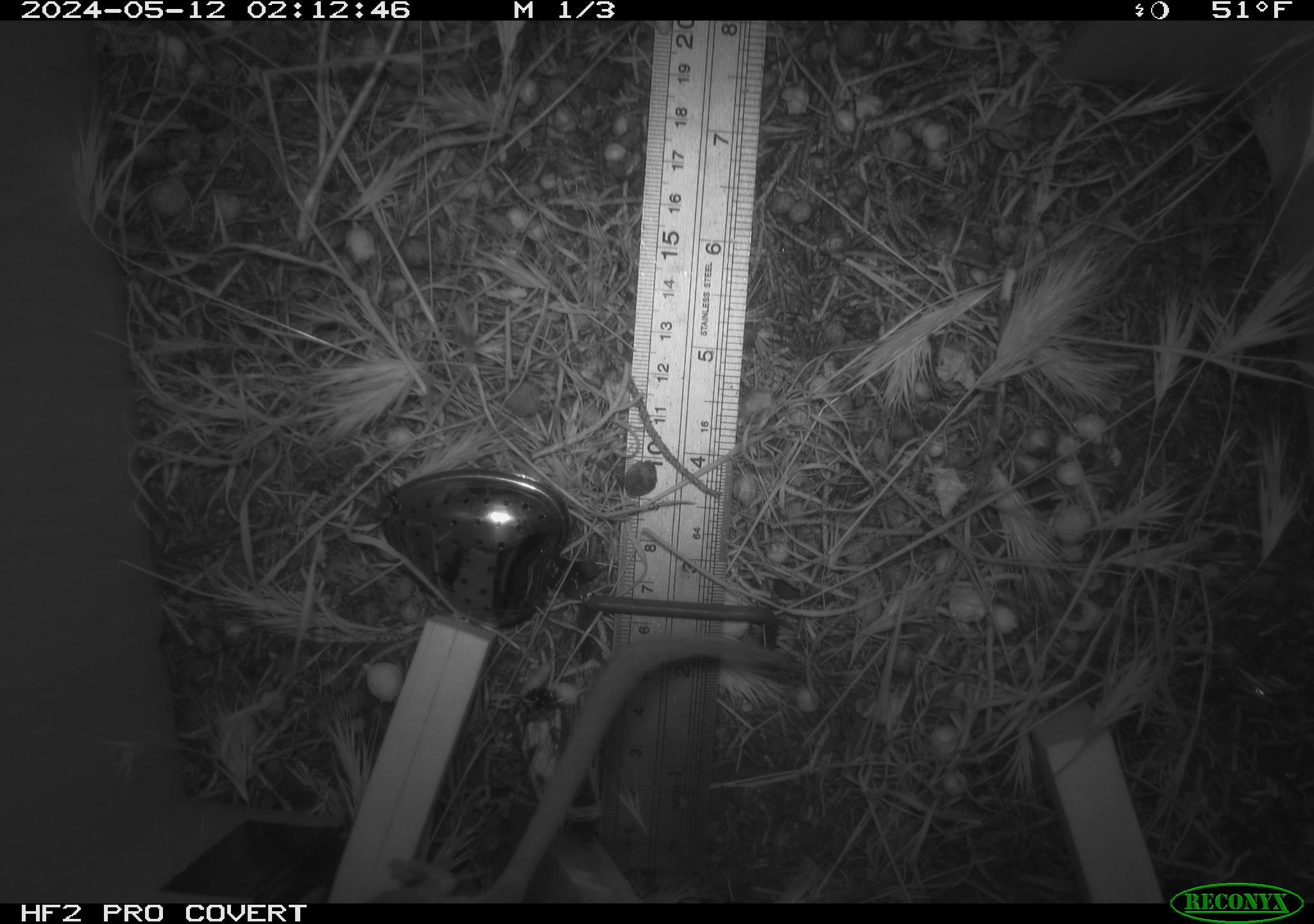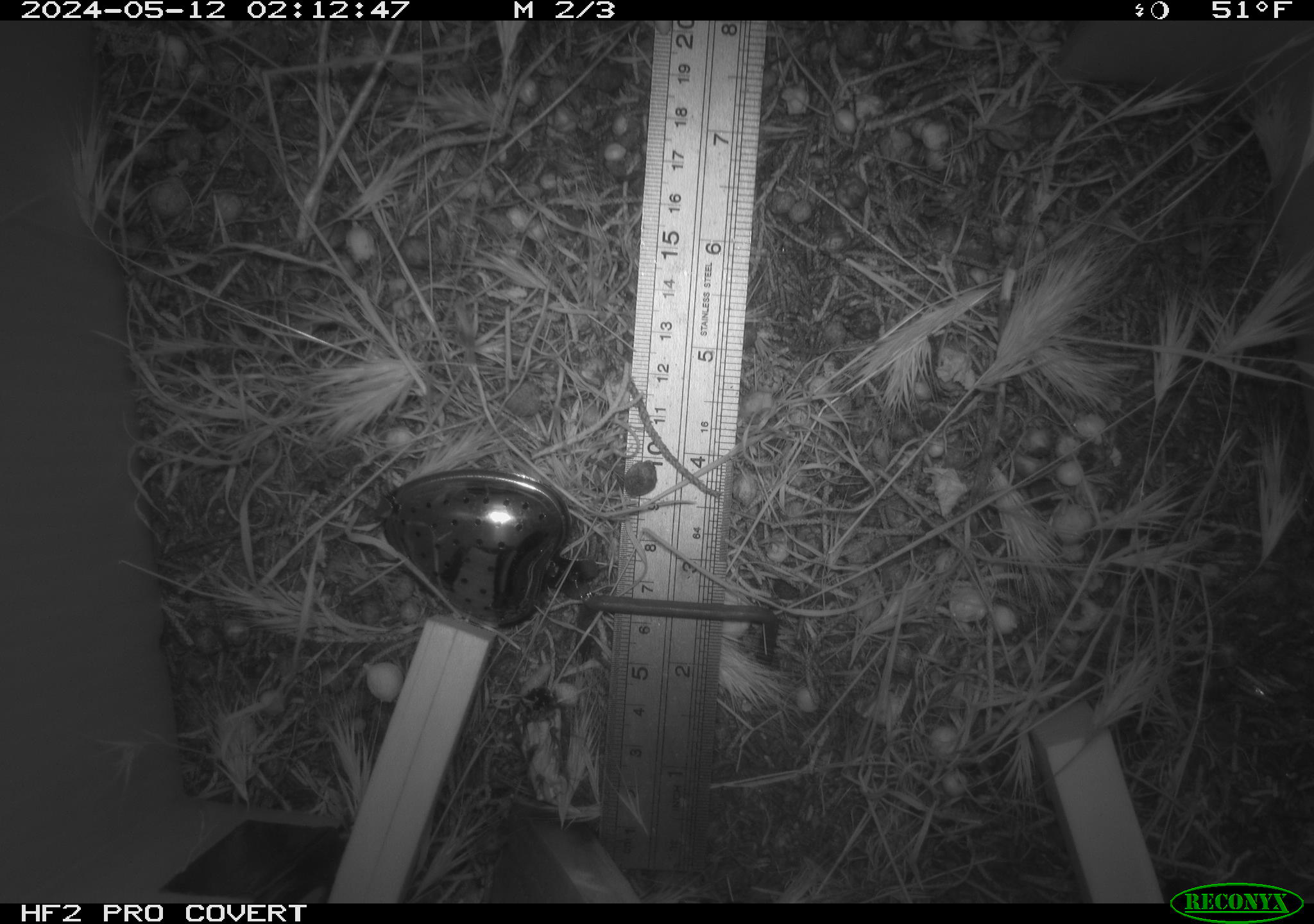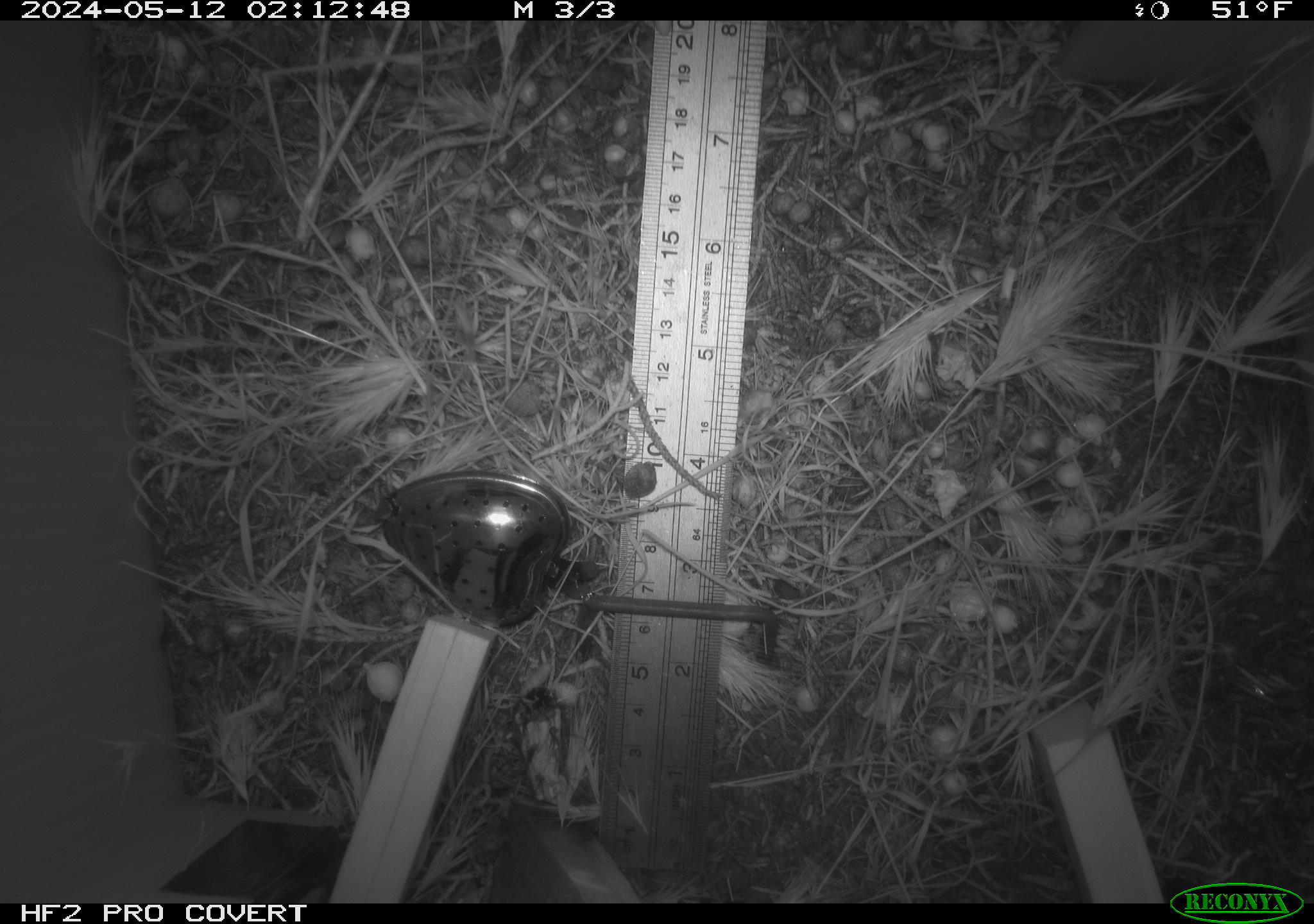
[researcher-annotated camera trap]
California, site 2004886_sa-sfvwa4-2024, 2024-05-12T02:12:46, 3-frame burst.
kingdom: Animalia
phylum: Chordata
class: Mammalia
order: Rodentia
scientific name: Rodentia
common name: mouse species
Mouse species (Rodentia).